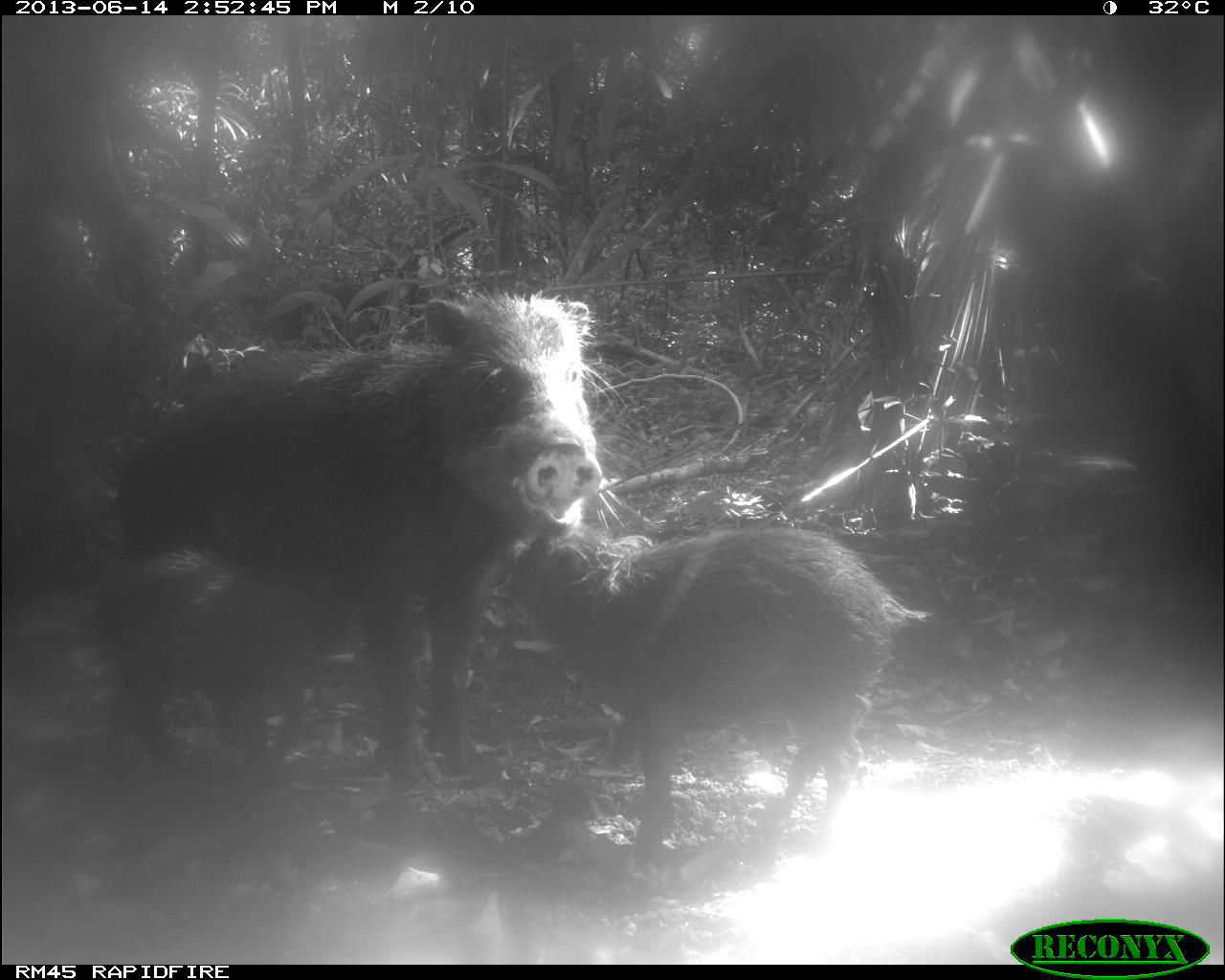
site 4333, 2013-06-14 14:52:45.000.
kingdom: Animalia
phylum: Chordata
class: Mammalia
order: Artiodactyla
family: Tayassuidae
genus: Tayassu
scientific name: Tayassu pecari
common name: white-lipped peccary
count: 3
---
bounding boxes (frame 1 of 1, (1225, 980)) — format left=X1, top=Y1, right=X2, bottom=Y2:
tayassu pecari: left=115, top=286, right=602, bottom=791; left=509, top=523, right=934, bottom=869; left=87, top=545, right=323, bottom=791